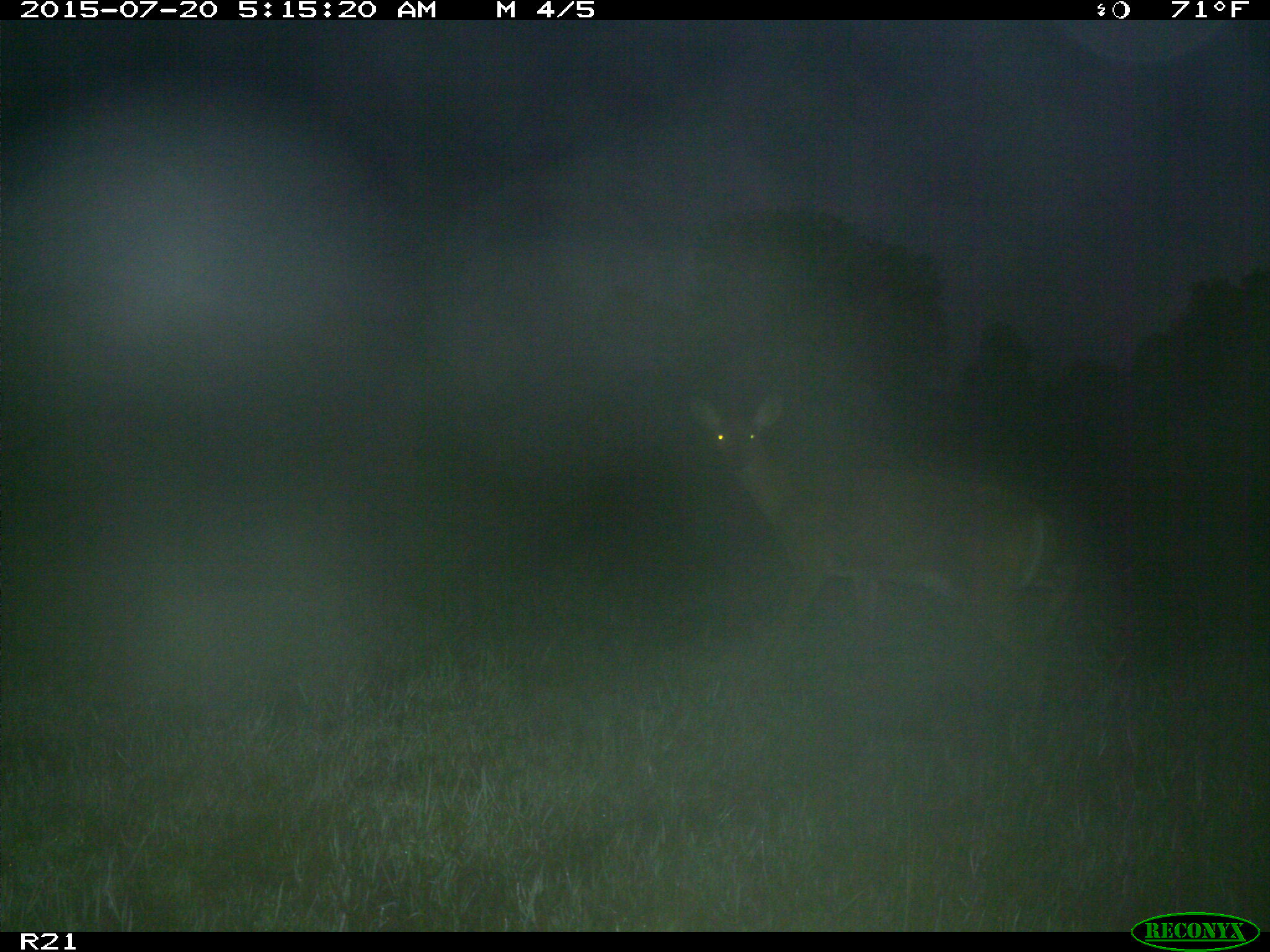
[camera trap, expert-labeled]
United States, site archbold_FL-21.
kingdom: Animalia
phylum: Chordata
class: Mammalia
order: Artiodactyla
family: Cervidae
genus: Odocoileus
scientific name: Odocoileus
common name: deer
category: unidentified deer